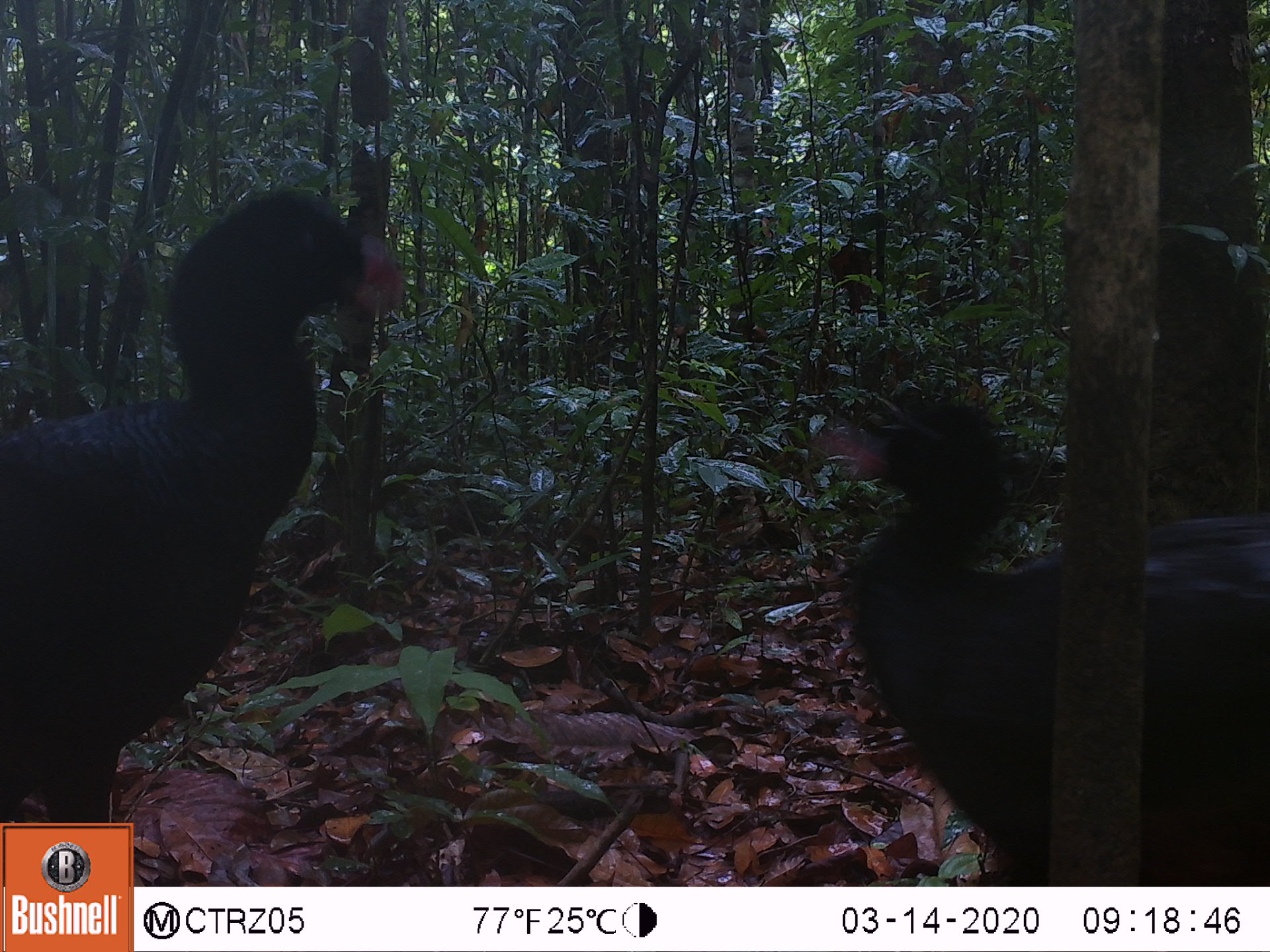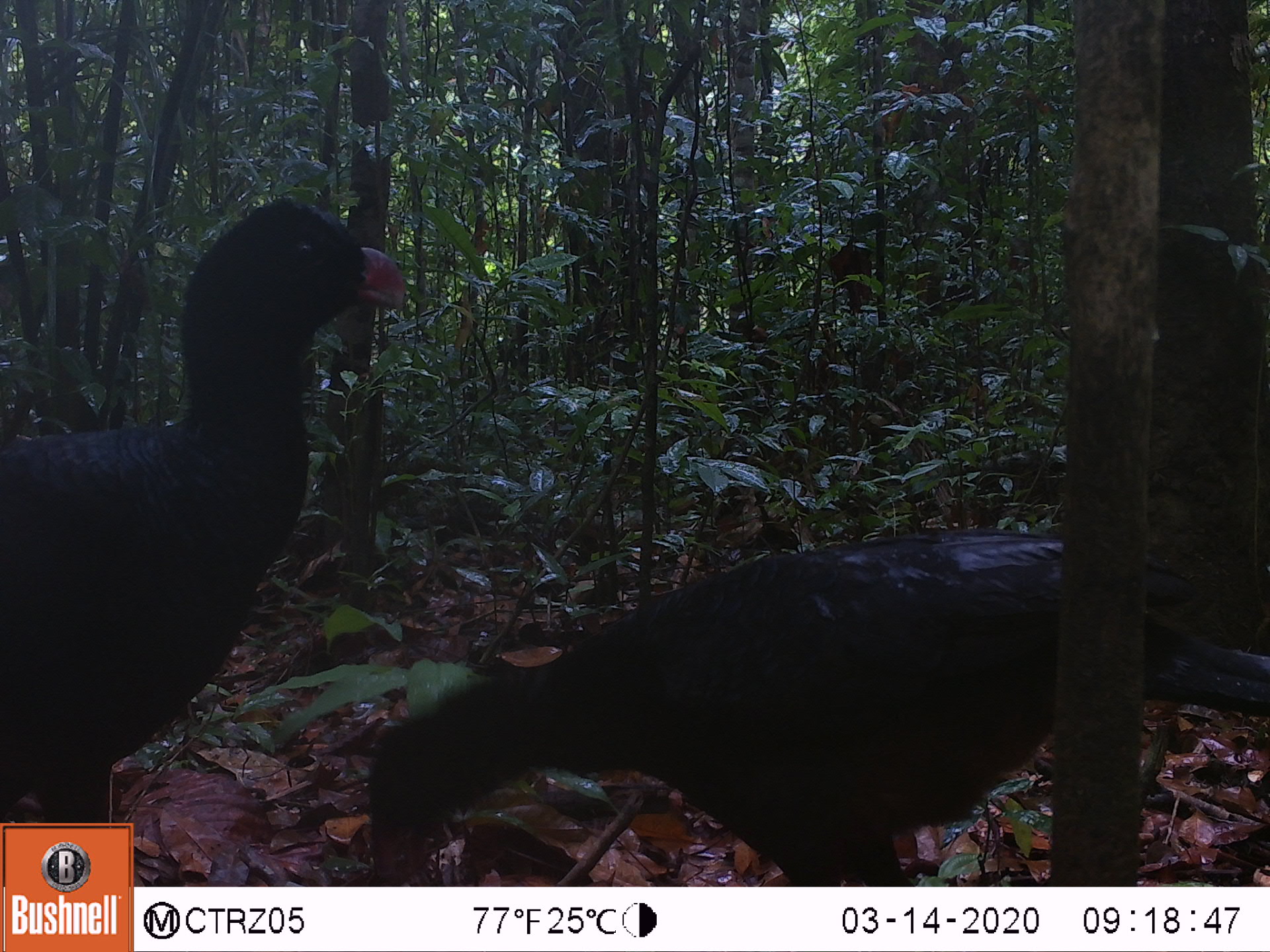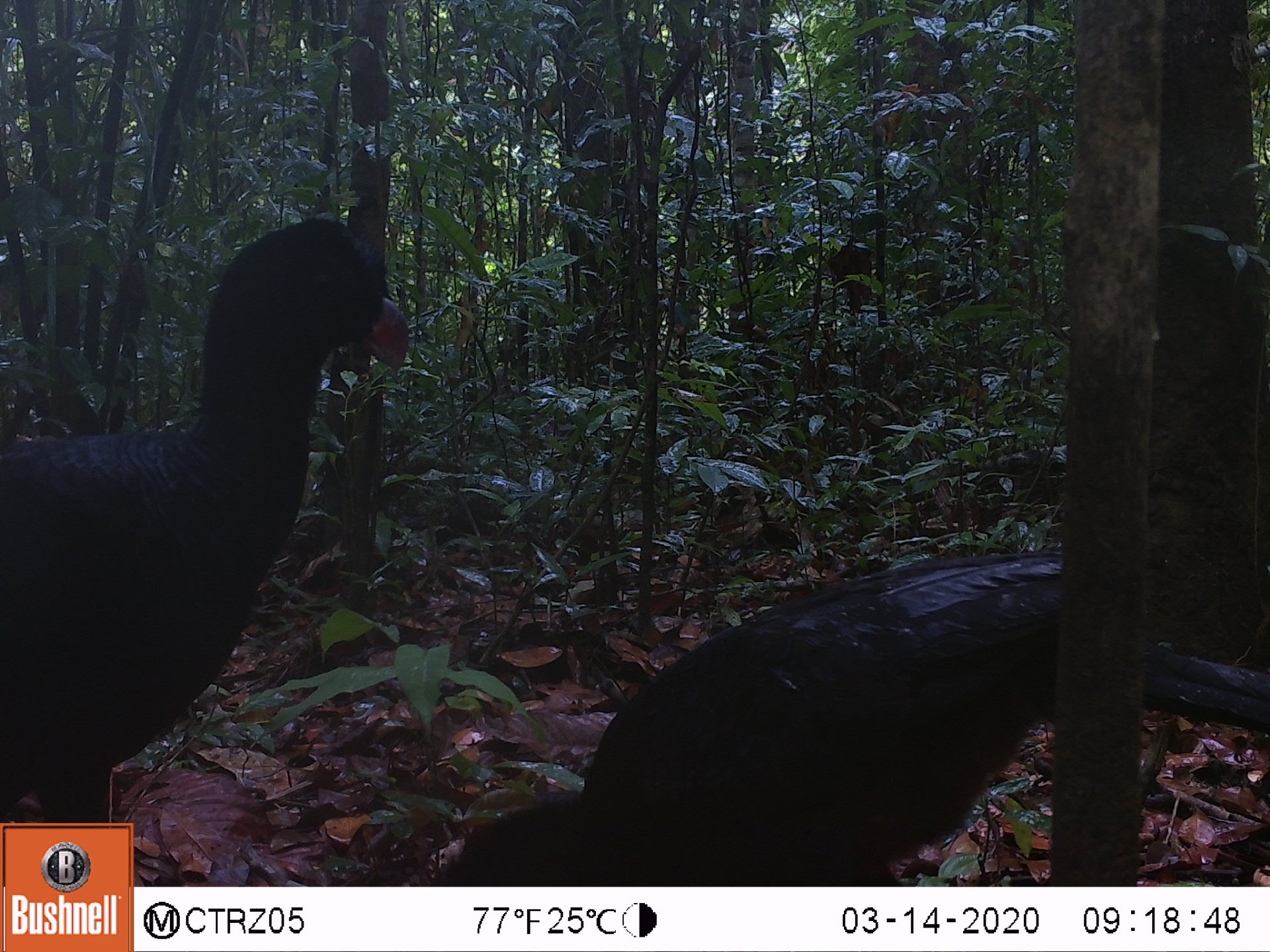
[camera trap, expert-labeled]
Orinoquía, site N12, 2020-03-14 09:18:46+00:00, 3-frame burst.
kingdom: Animalia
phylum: Chordata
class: Aves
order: Galliformes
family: Cracidae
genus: Mitu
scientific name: Mitu salvini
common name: salvin's currasow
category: salvins curassow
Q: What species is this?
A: Salvins curassow (salvin's currasow) (Mitu salvini).